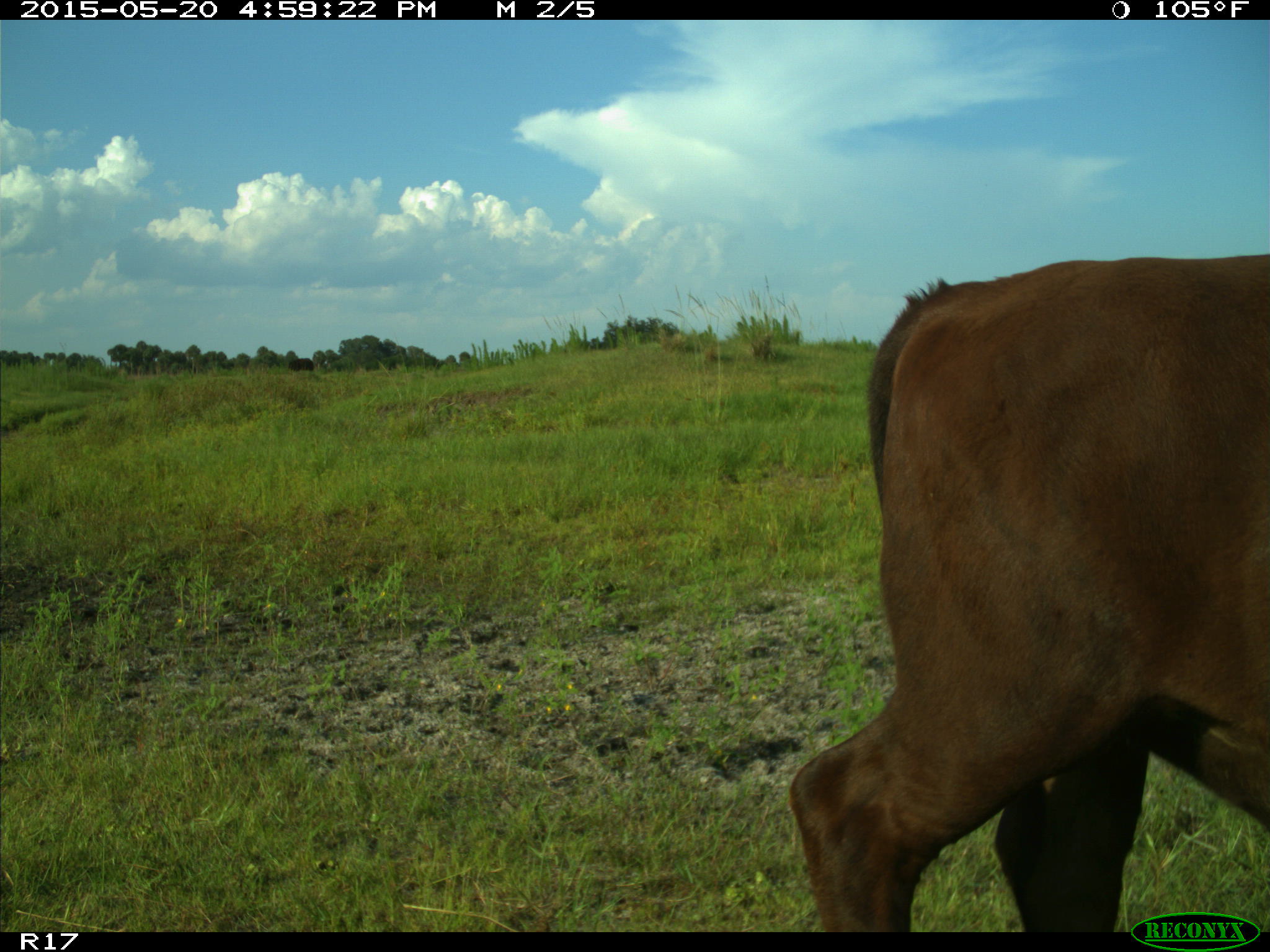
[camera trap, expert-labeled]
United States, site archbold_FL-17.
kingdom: Animalia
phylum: Chordata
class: Mammalia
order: Artiodactyla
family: Bovidae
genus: Bos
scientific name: Bos taurus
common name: domestic cow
Bos taurus (domestic cow).